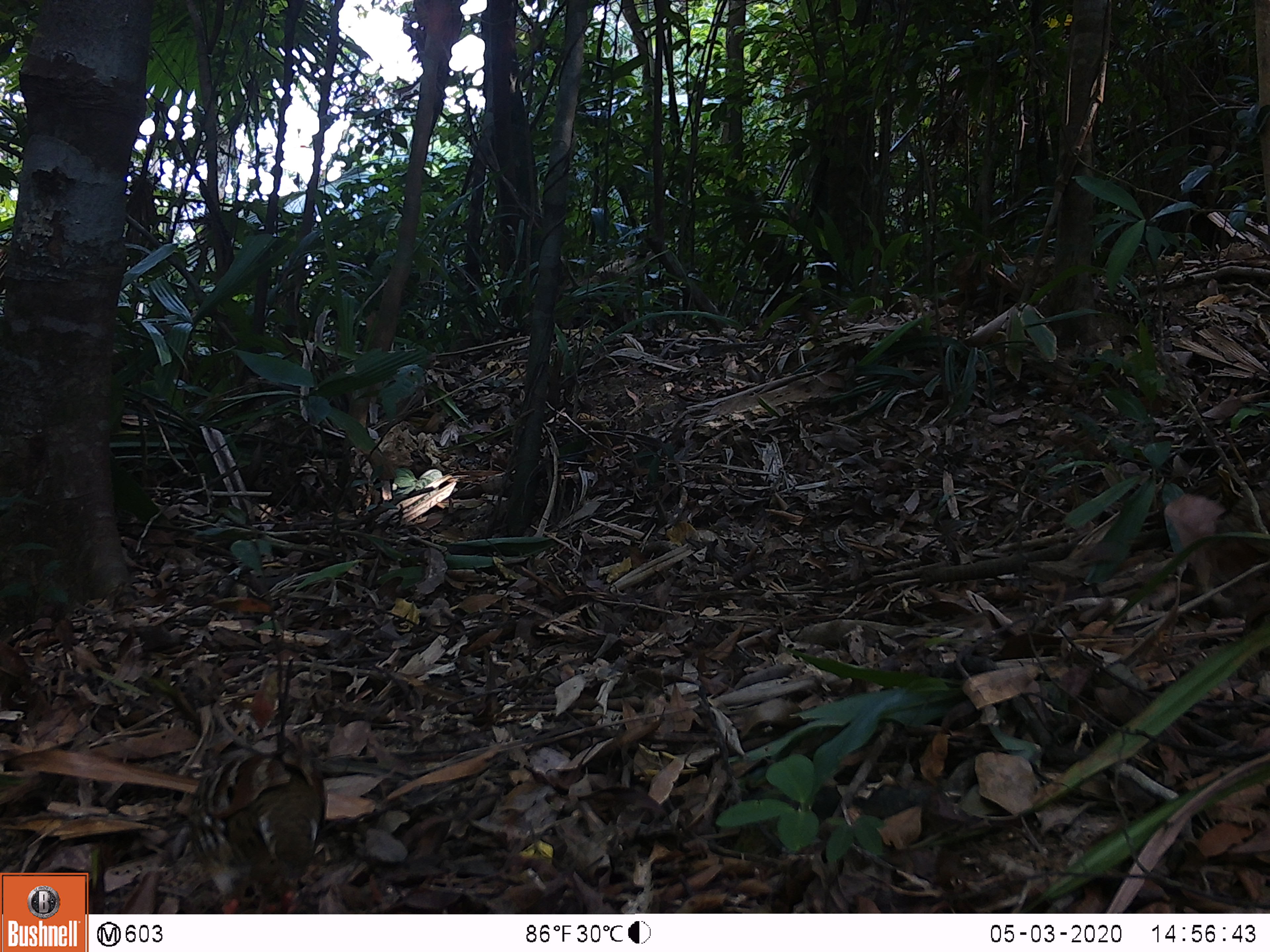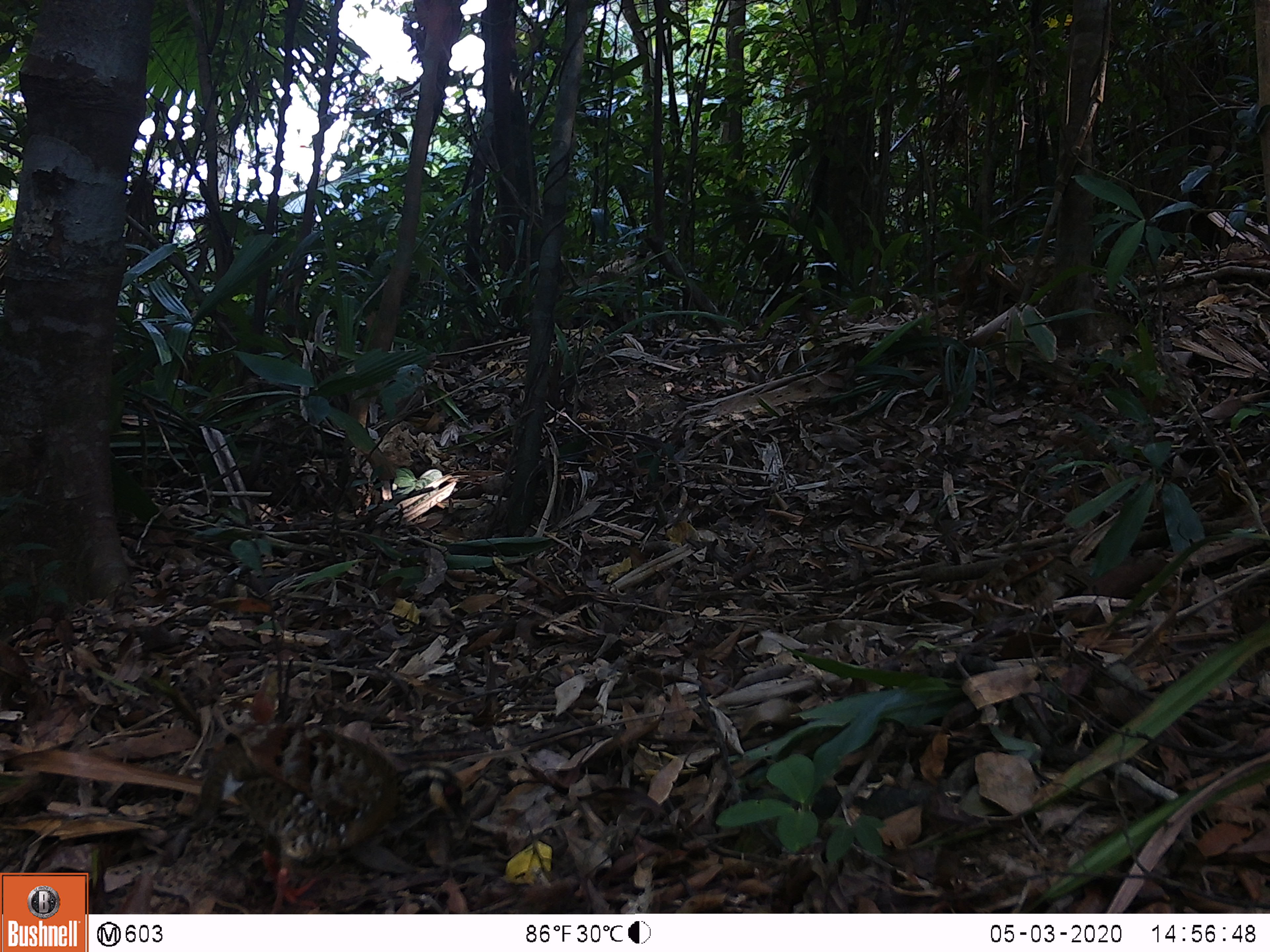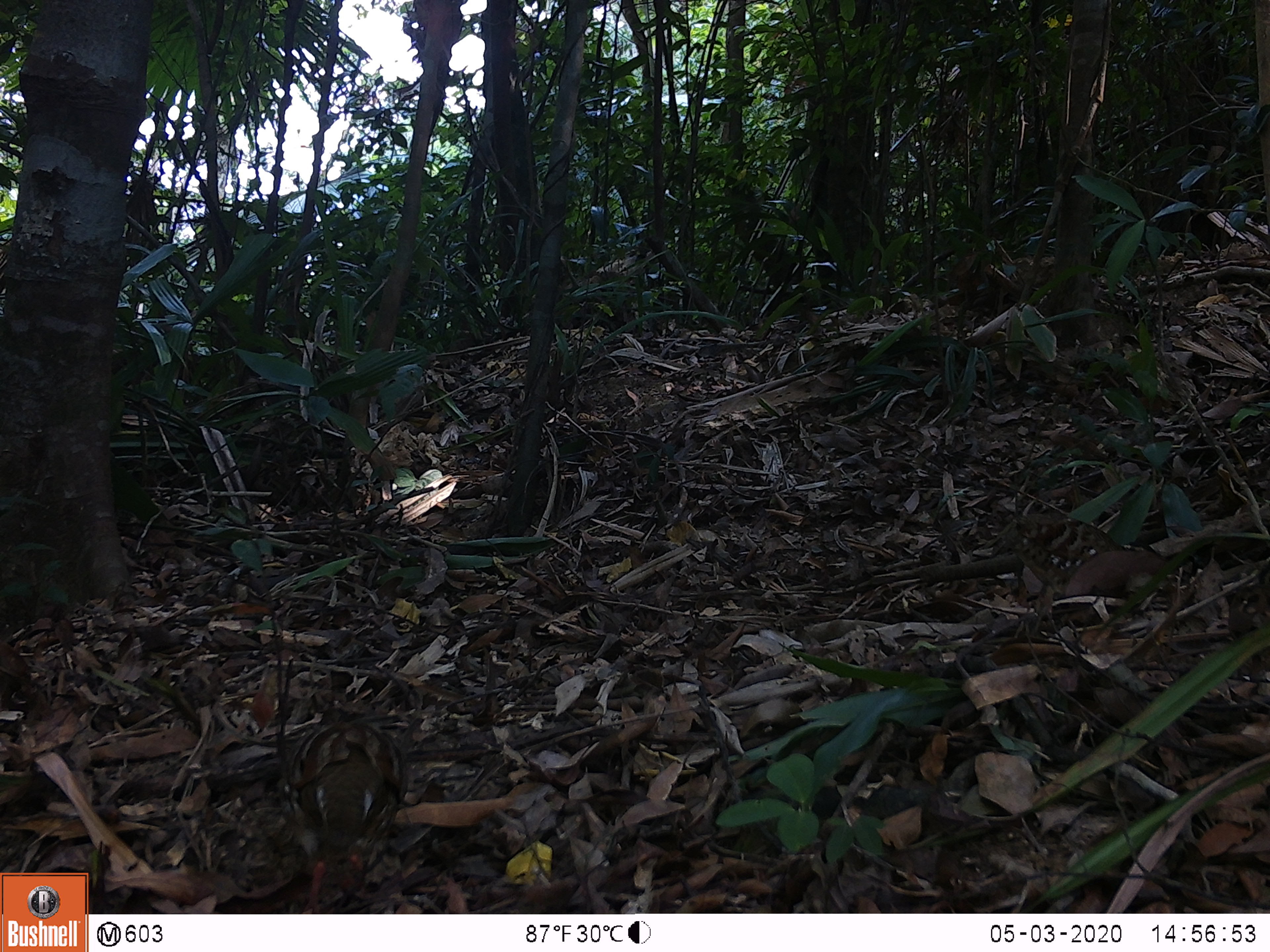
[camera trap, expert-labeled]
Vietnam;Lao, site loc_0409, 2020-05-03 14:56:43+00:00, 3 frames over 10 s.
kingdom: Animalia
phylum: Chordata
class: Aves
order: Galliformes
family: Phasianidae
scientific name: Phasianidae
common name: partridge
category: unidentified partridge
Unidentified partridge (partridge) (Phasianidae). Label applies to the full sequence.